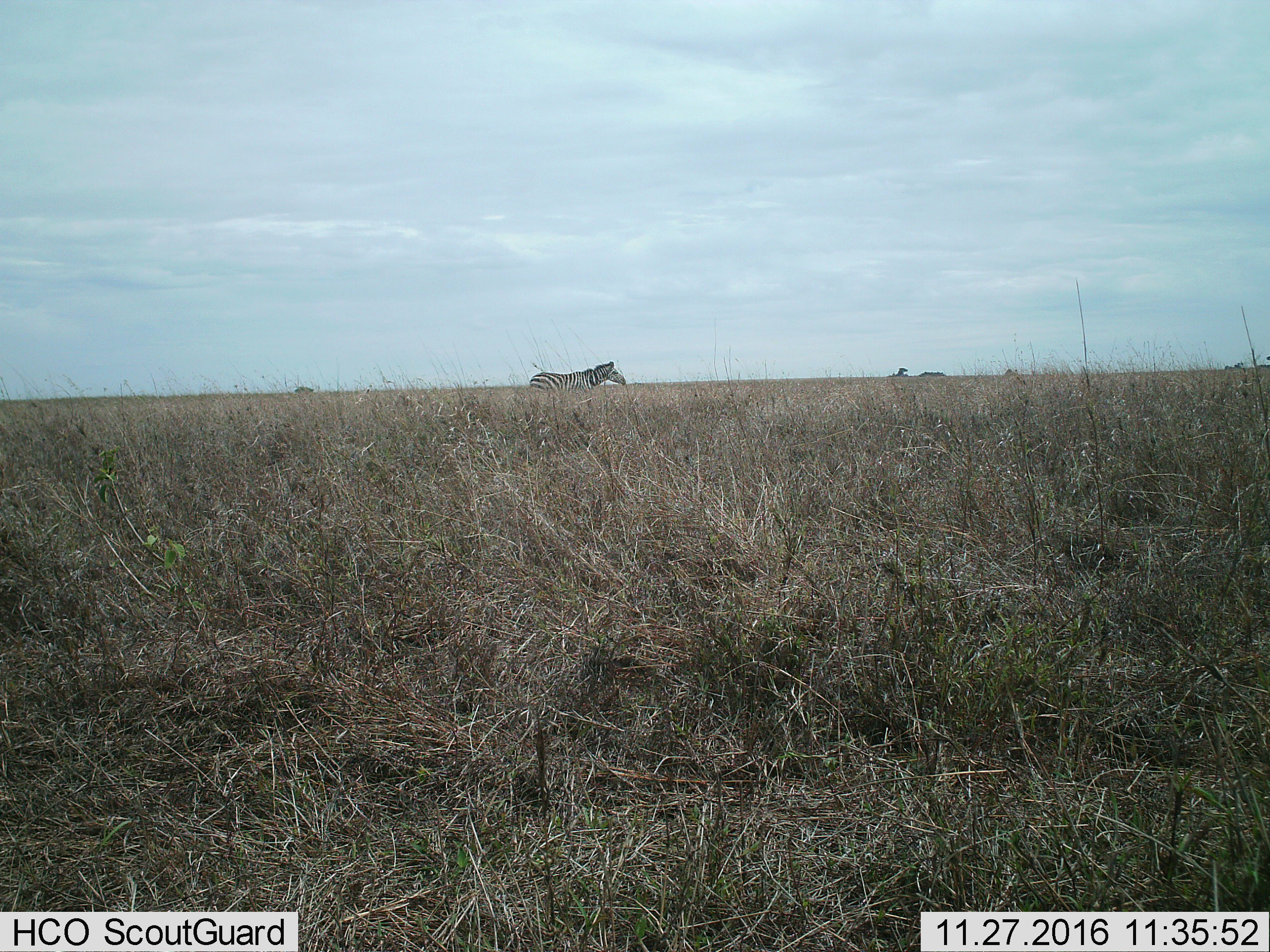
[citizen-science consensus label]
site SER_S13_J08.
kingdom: Animalia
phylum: Chordata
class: Mammalia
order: Perissodactyla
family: Equidae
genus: Equus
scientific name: Equus quagga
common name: plains zebra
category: zebraplains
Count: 1.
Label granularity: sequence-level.